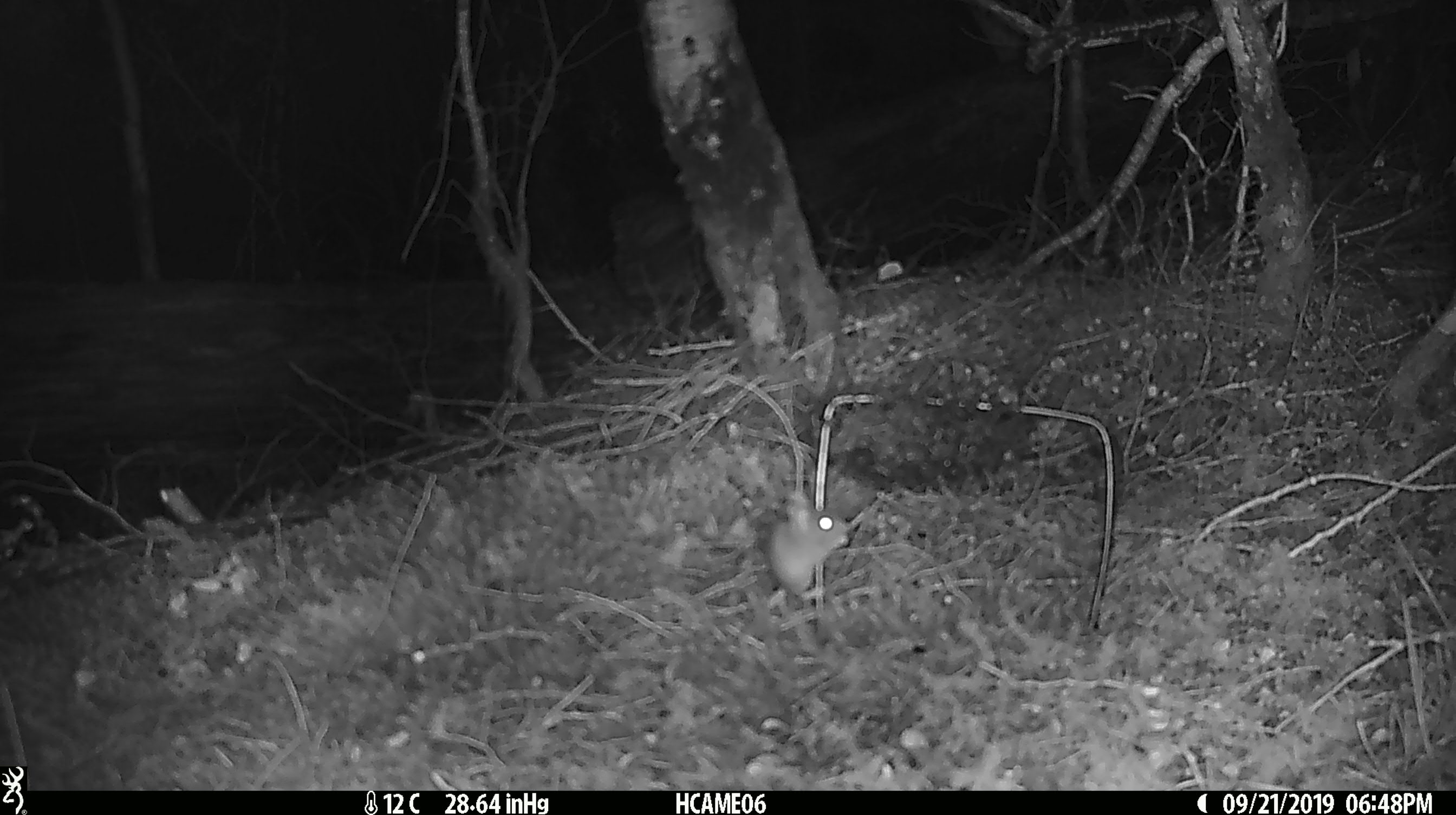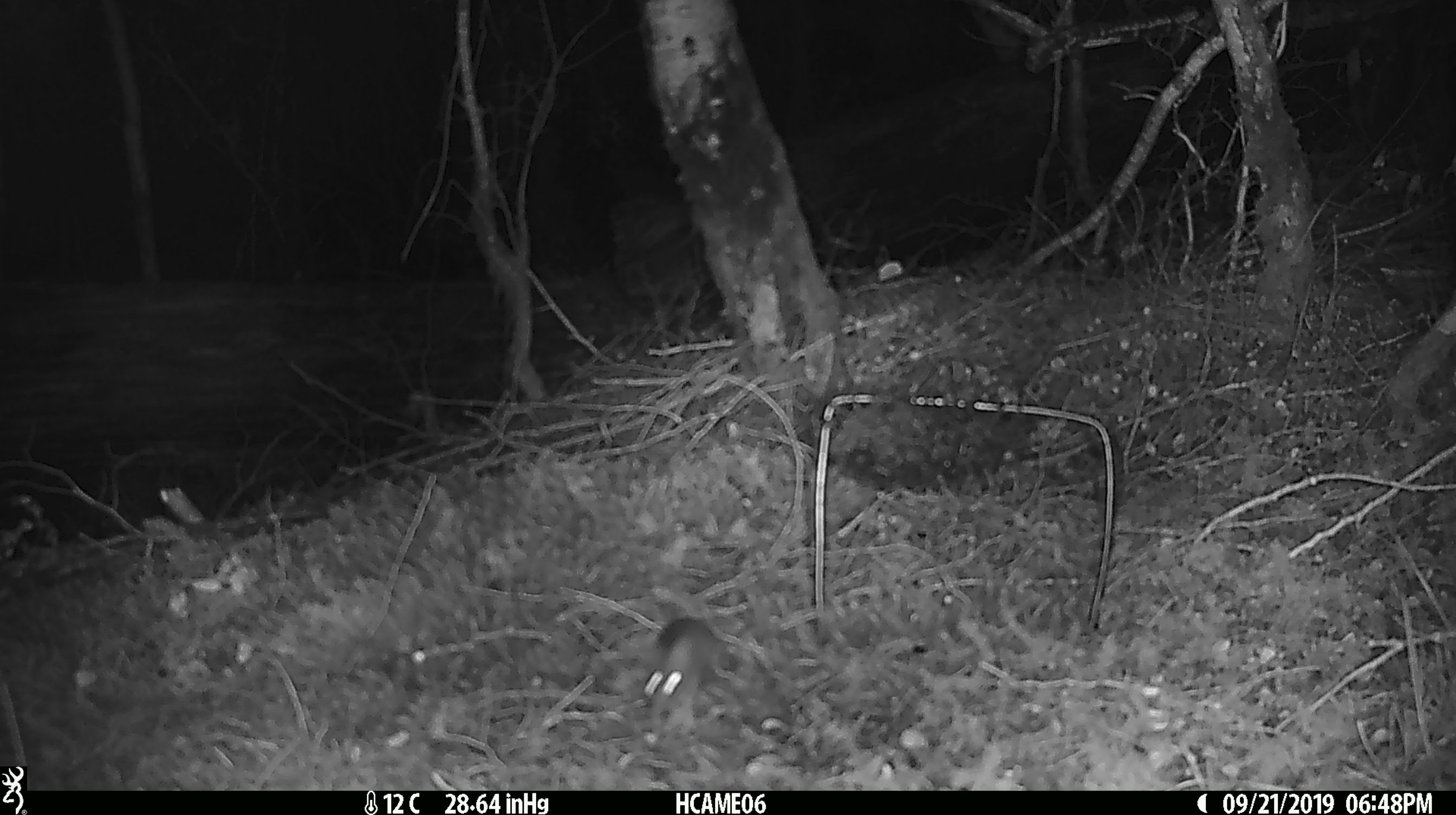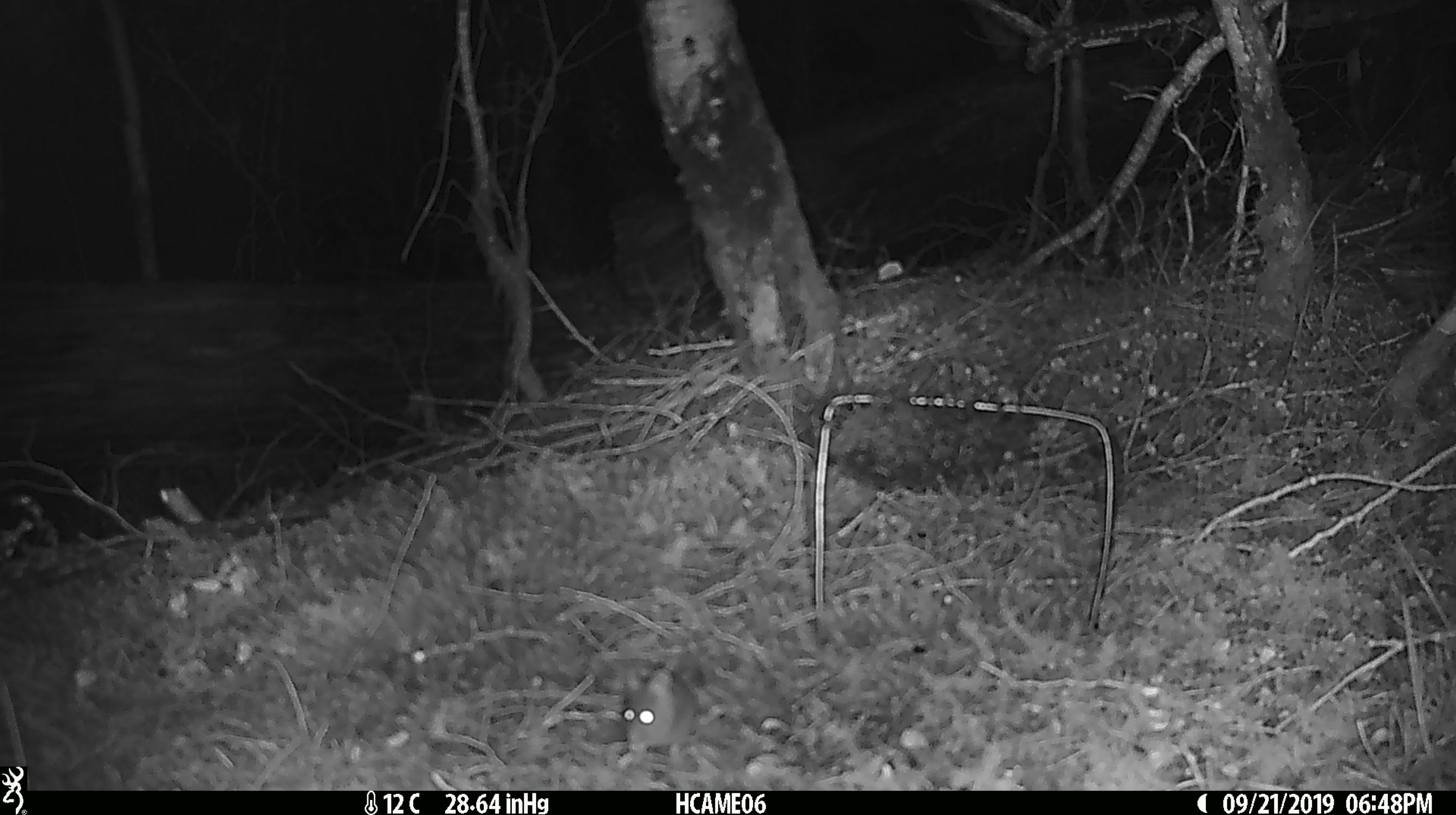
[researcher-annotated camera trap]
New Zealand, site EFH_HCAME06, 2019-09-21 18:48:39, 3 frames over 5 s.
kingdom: Animalia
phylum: Chordata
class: Mammalia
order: Rodentia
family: Muridae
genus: Mus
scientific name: Mus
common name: mouse